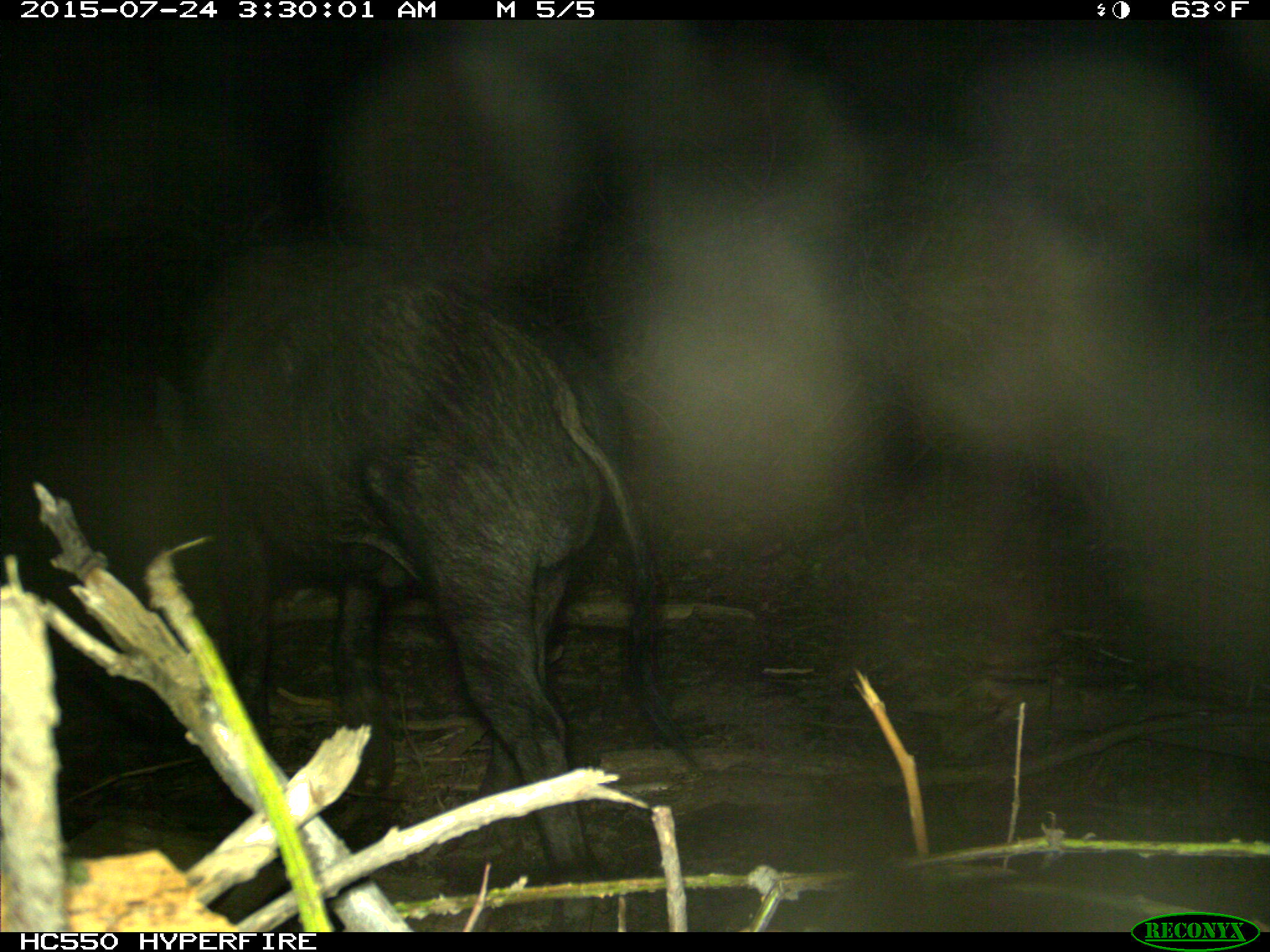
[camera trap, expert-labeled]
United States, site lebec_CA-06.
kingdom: Animalia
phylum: Chordata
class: Mammalia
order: Artiodactyla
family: Suidae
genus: Sus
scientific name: Sus scrofa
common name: wild boar